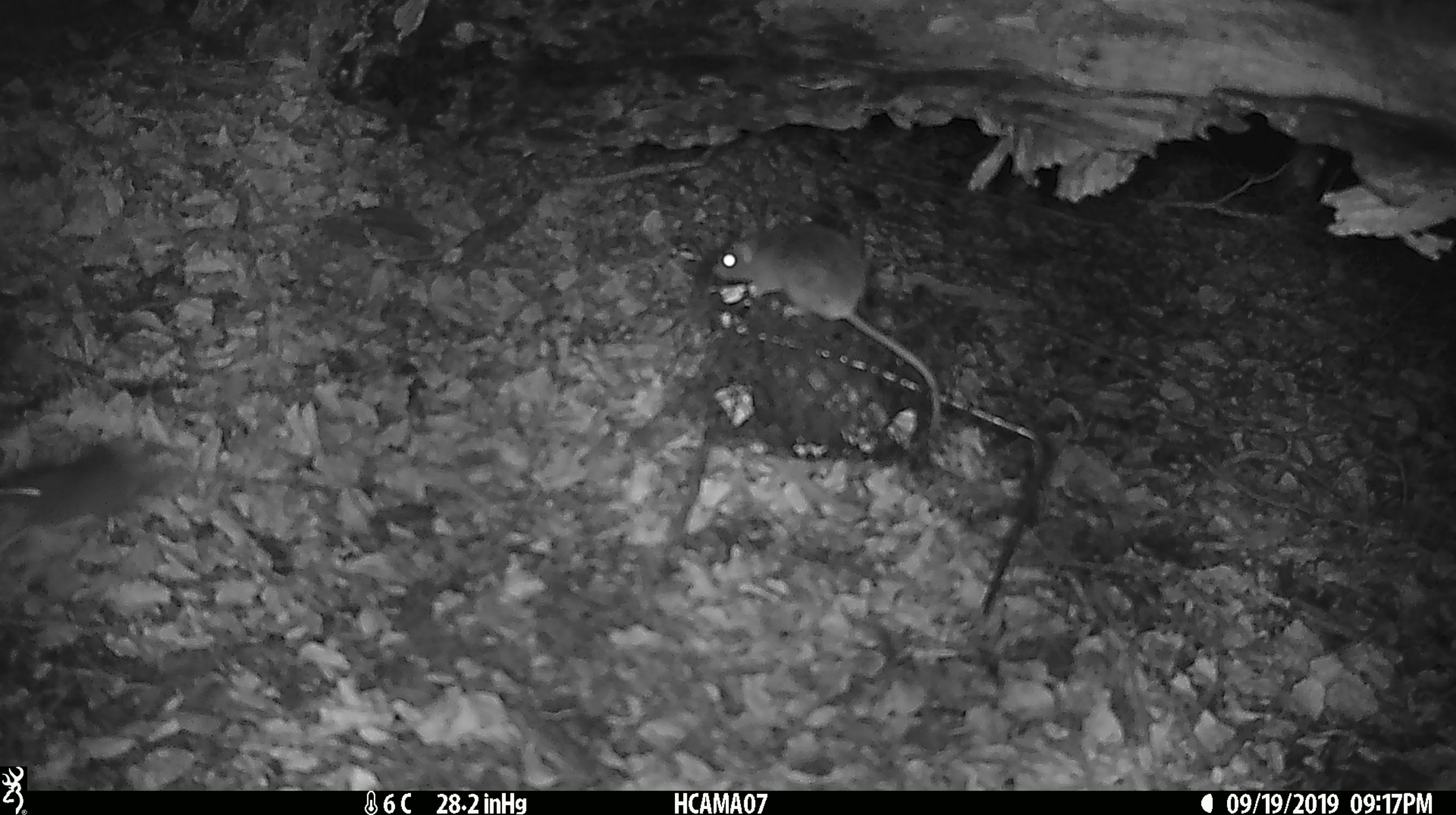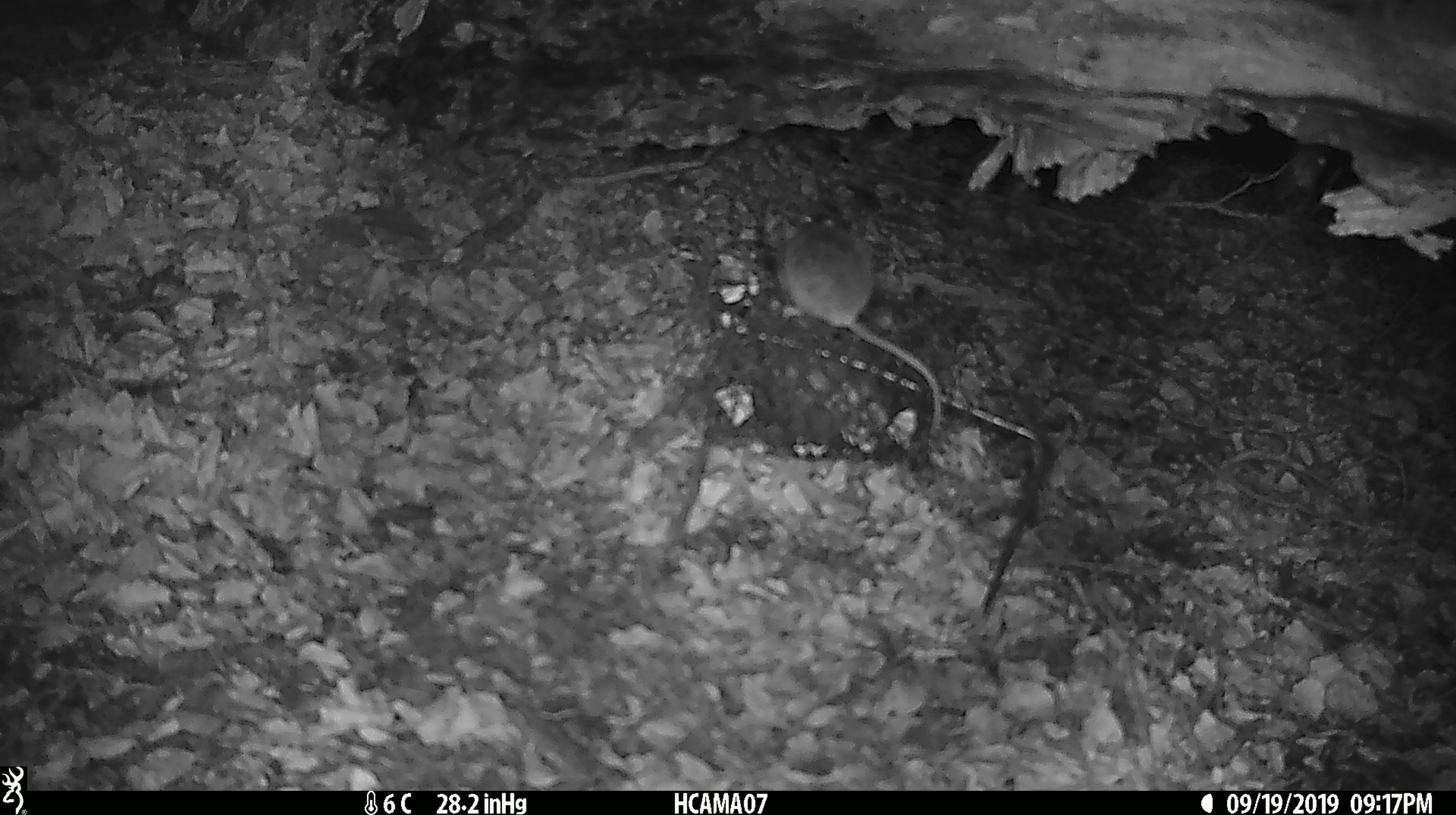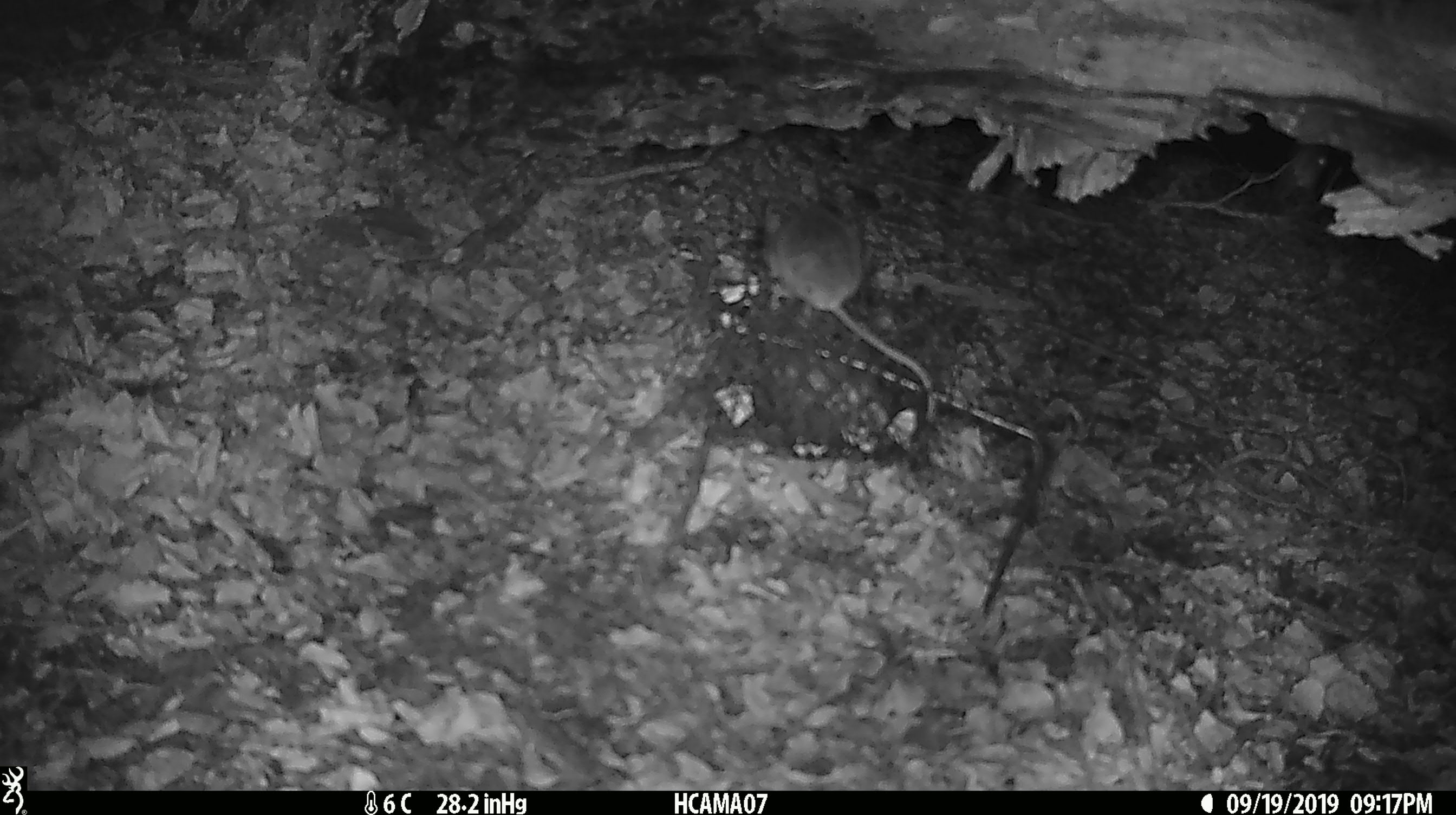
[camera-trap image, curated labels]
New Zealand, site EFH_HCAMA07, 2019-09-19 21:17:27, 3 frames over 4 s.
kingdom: Animalia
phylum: Chordata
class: Mammalia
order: Rodentia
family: Muridae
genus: Mus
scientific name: Mus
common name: mouse